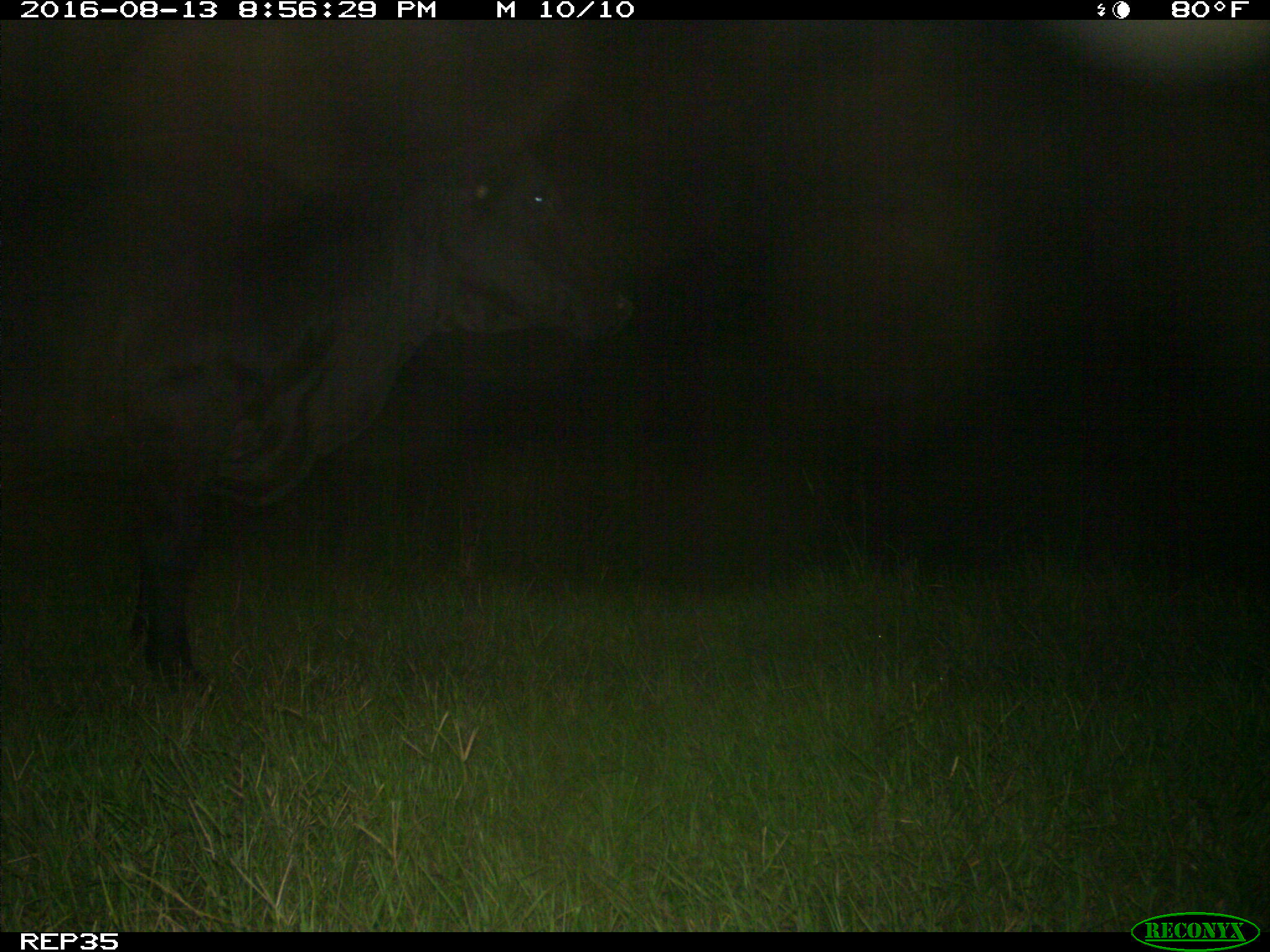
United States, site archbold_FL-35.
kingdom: Animalia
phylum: Chordata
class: Mammalia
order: Artiodactyla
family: Bovidae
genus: Bos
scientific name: Bos taurus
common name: domestic cow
Bos taurus (domestic cow).